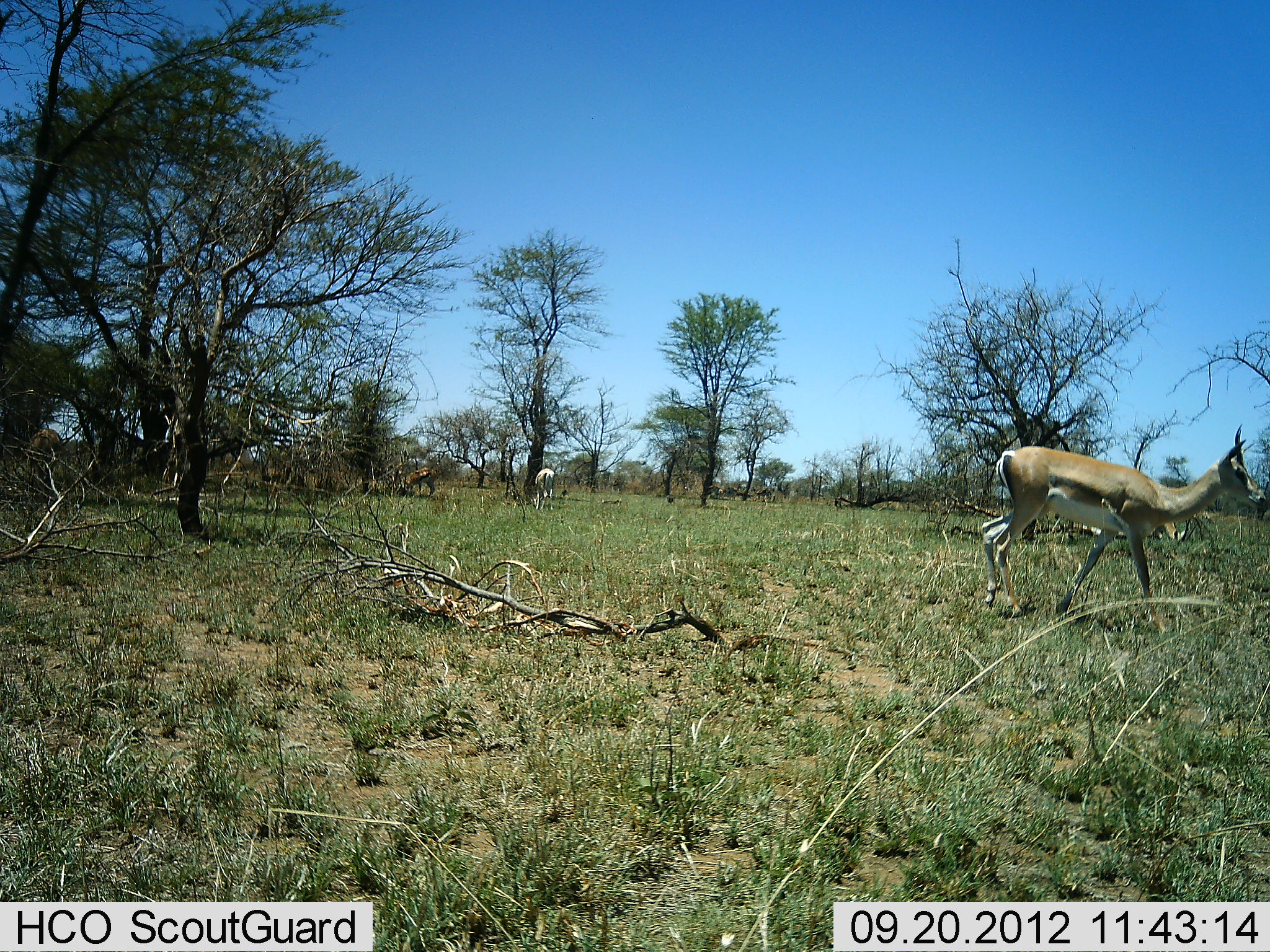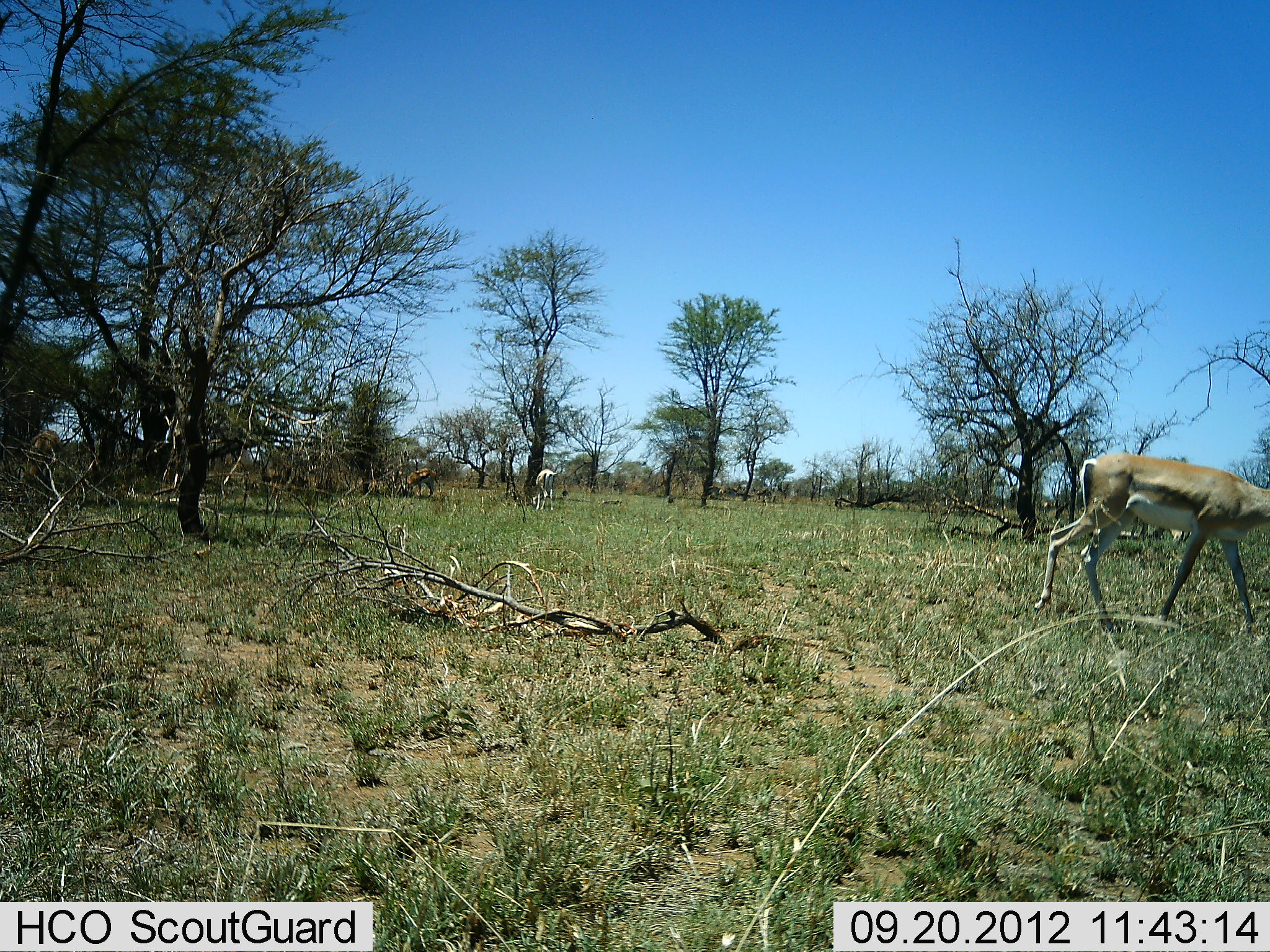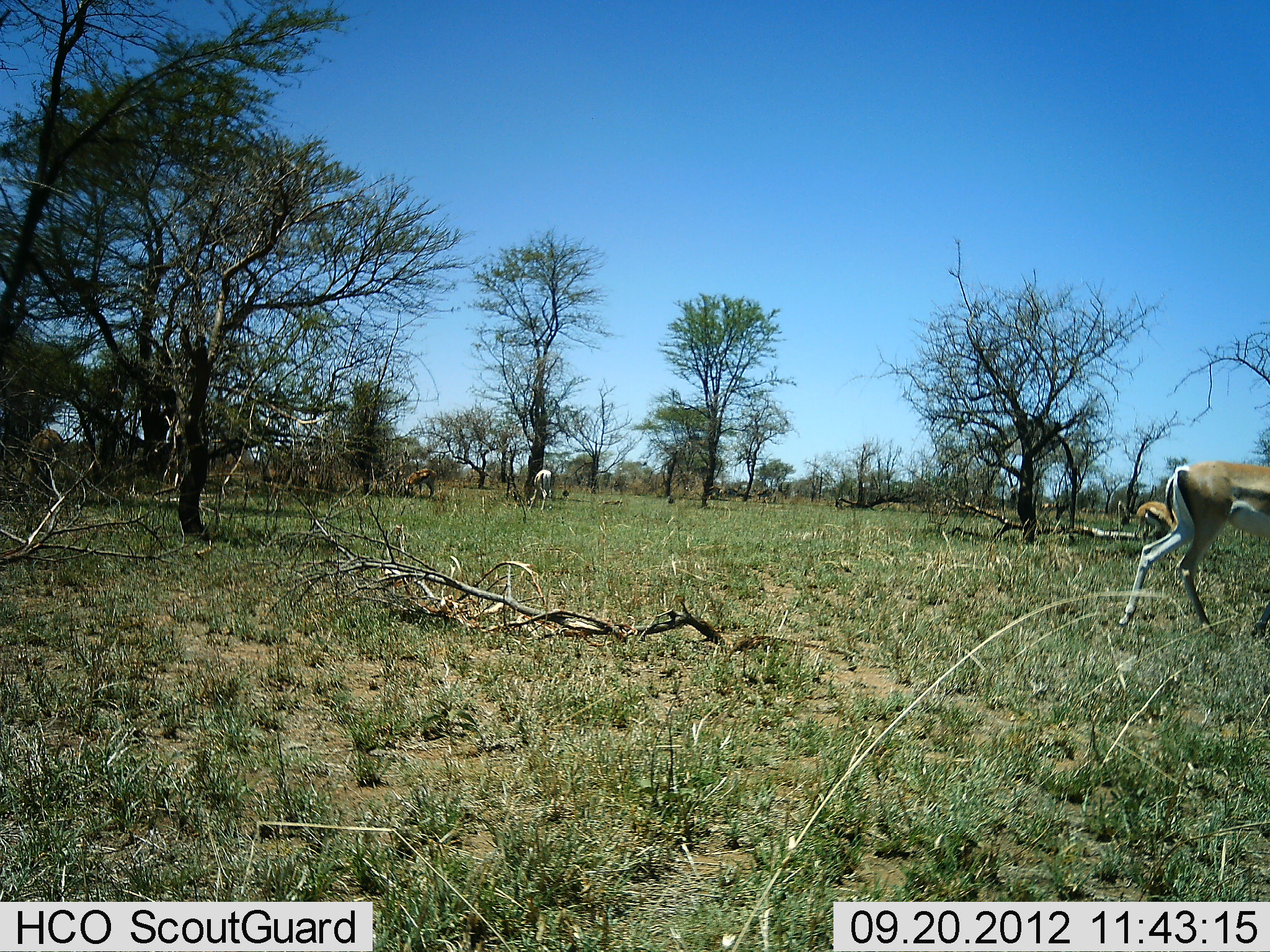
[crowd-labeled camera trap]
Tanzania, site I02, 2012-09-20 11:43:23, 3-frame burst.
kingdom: Animalia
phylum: Chordata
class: Mammalia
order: Artiodactyla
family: Bovidae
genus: Nanger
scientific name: Nanger granti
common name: grant's gazelle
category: gazellegrants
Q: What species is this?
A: Gazellegrants (grant's gazelle) (Nanger granti).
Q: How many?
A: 3.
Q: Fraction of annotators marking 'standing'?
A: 50%.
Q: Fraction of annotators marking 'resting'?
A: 0%.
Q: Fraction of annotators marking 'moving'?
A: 70%.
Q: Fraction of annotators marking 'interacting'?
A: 0%.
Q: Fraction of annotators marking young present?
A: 0%.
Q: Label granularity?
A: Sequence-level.